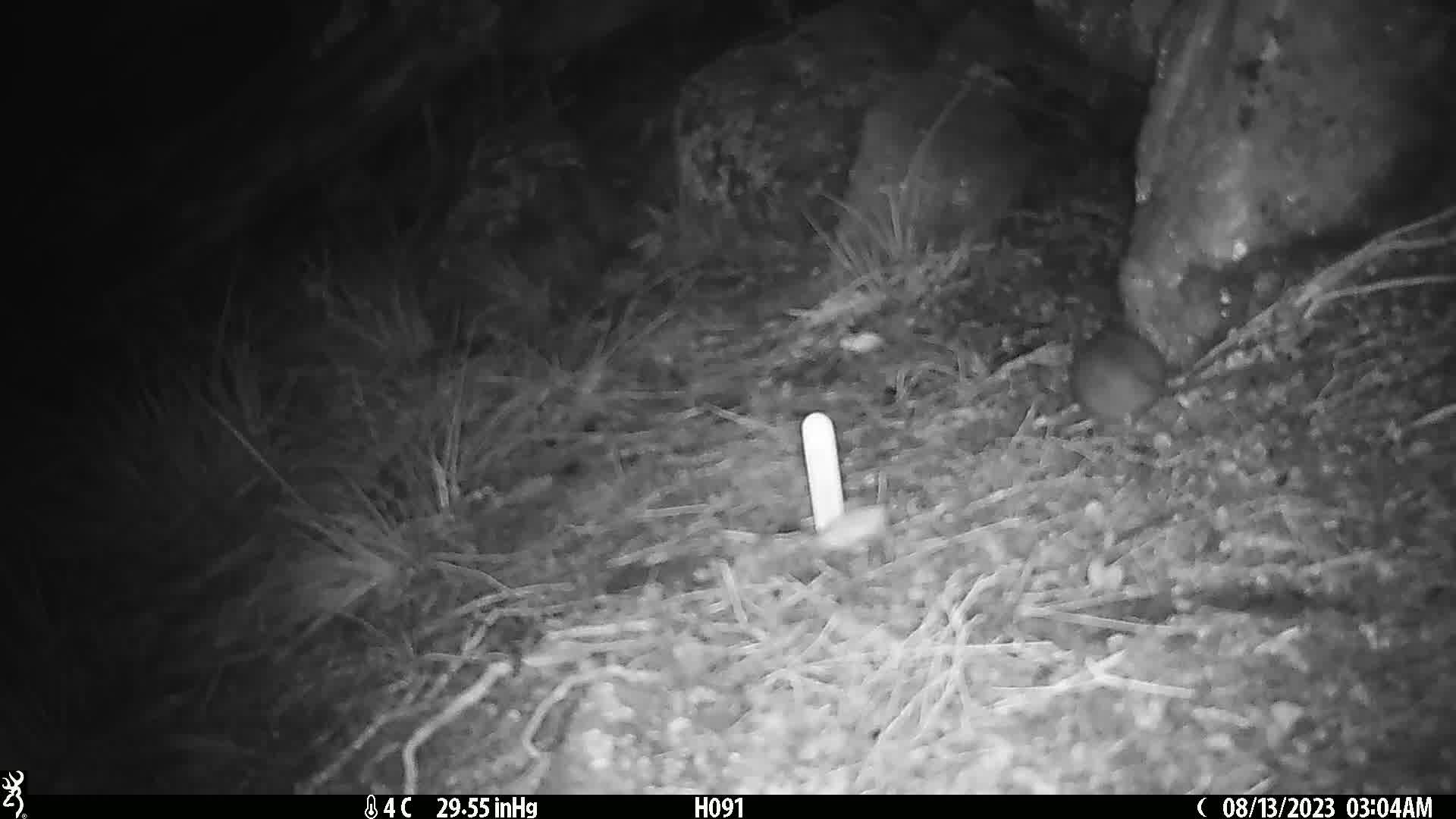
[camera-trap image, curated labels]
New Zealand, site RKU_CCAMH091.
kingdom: Animalia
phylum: Chordata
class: Mammalia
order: Rodentia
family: Muridae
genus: Rattus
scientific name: Rattus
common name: rat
Rat (Rattus).